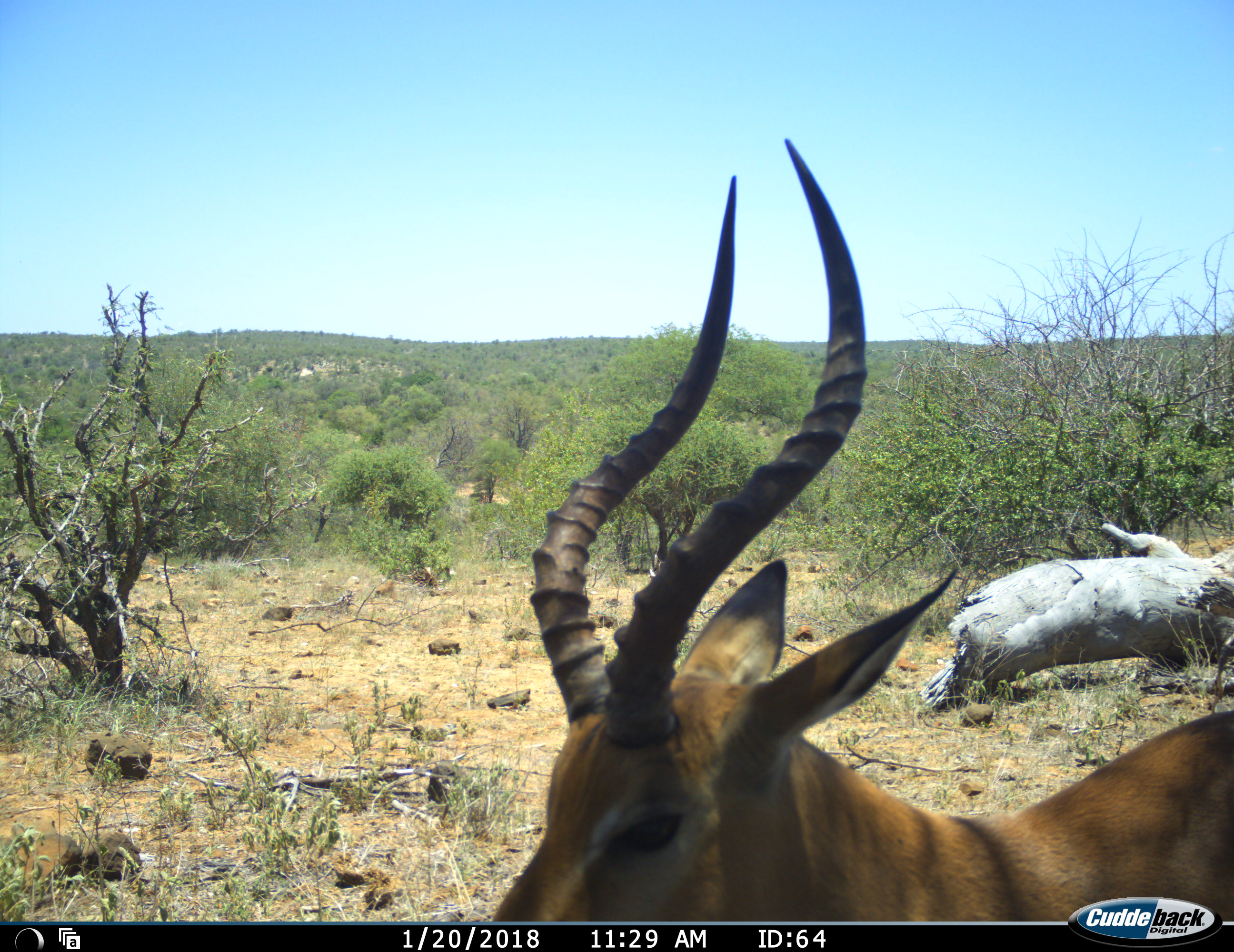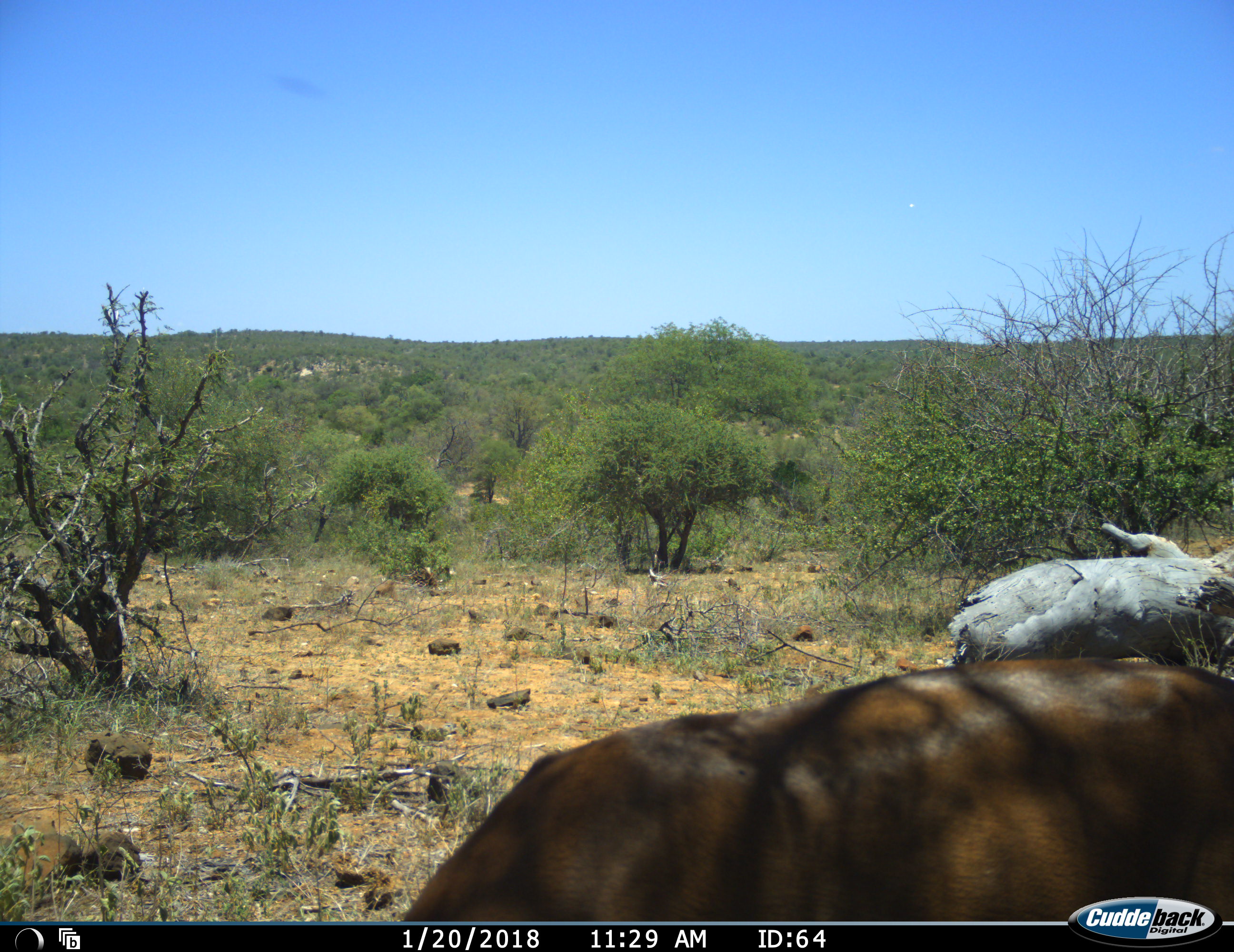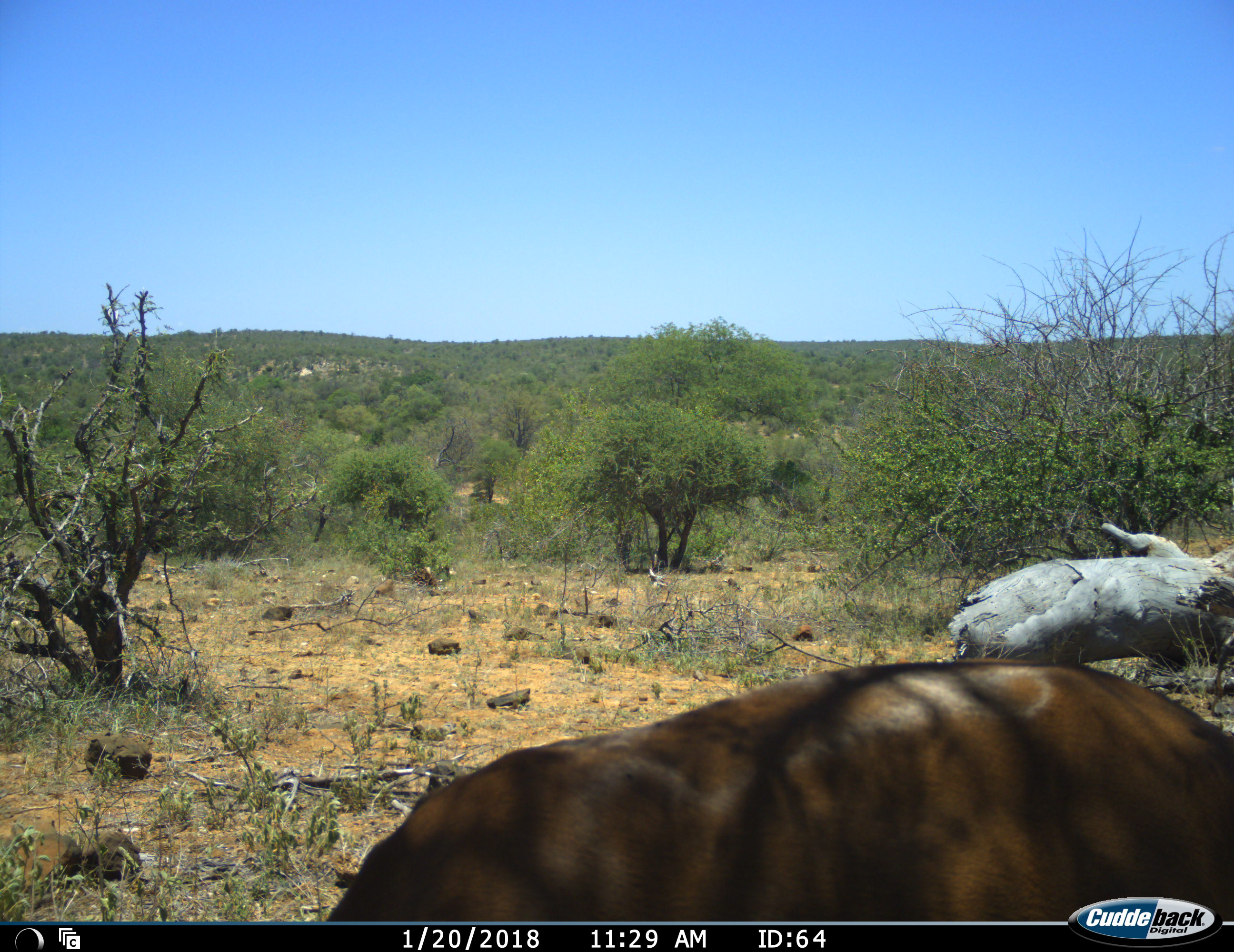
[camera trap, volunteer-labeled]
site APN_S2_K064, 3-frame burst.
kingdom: Animalia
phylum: Chordata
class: Mammalia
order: Artiodactyla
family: Bovidae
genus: Aepyceros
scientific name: Aepyceros melampus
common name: impala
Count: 1.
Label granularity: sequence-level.